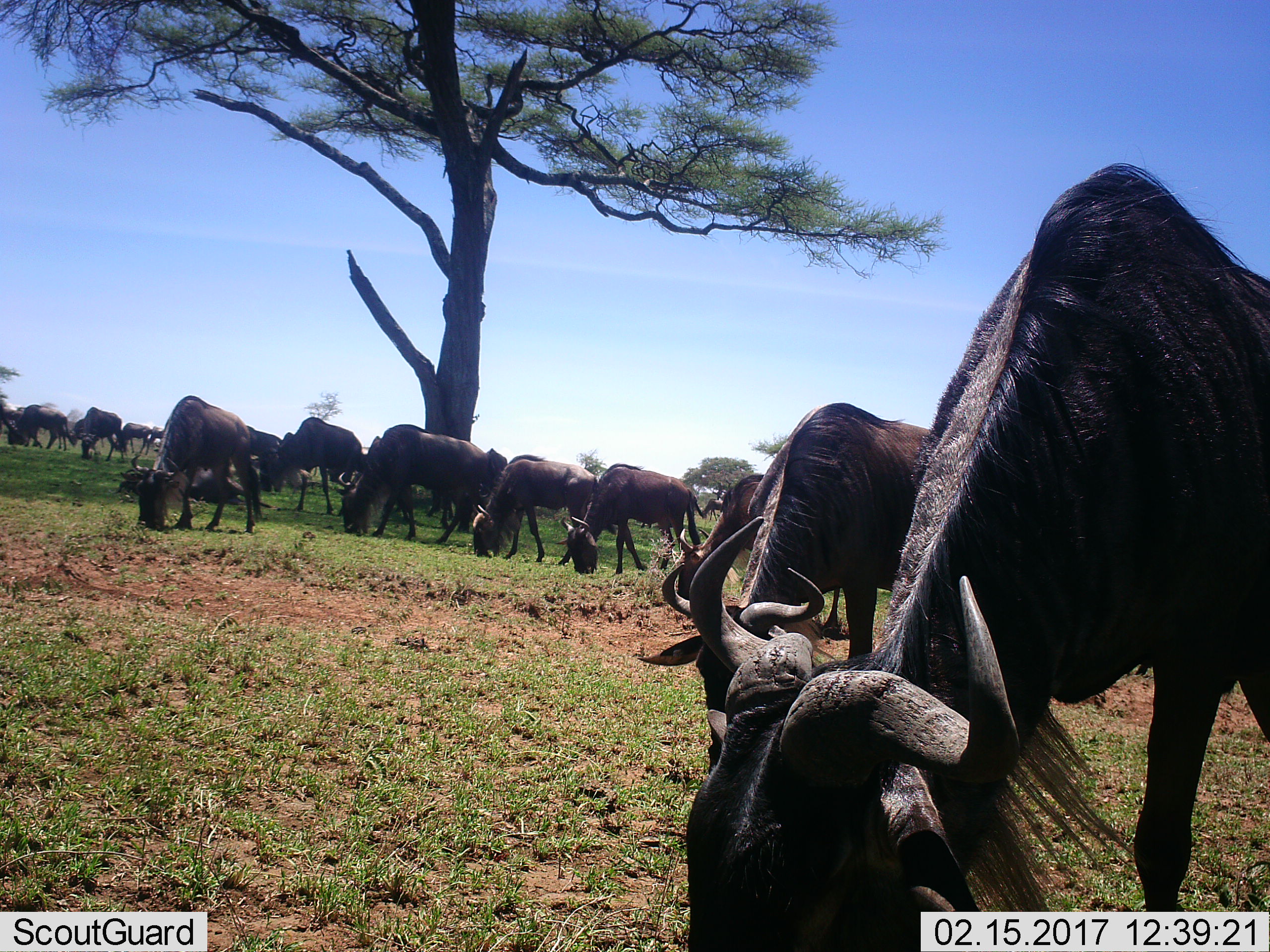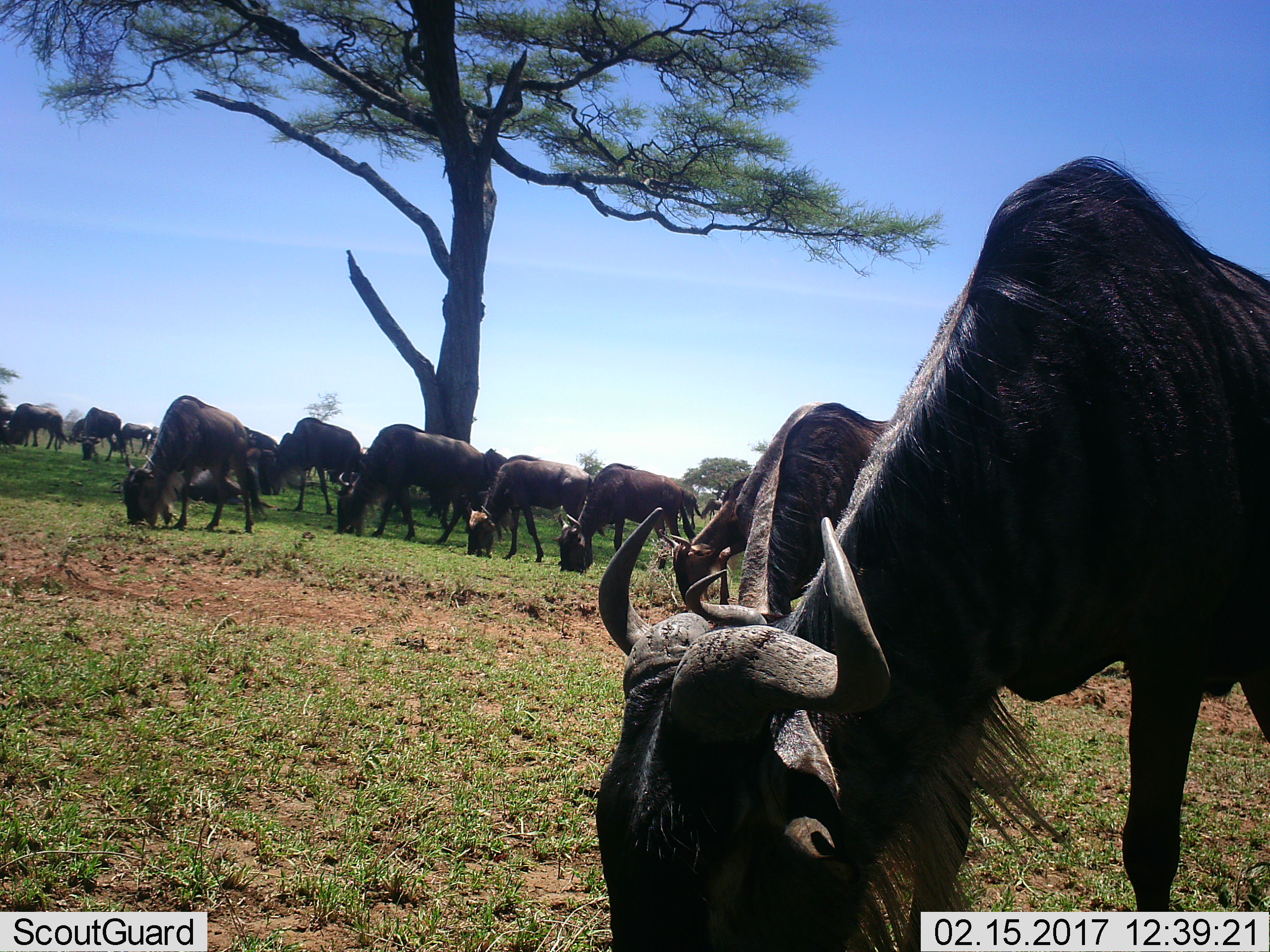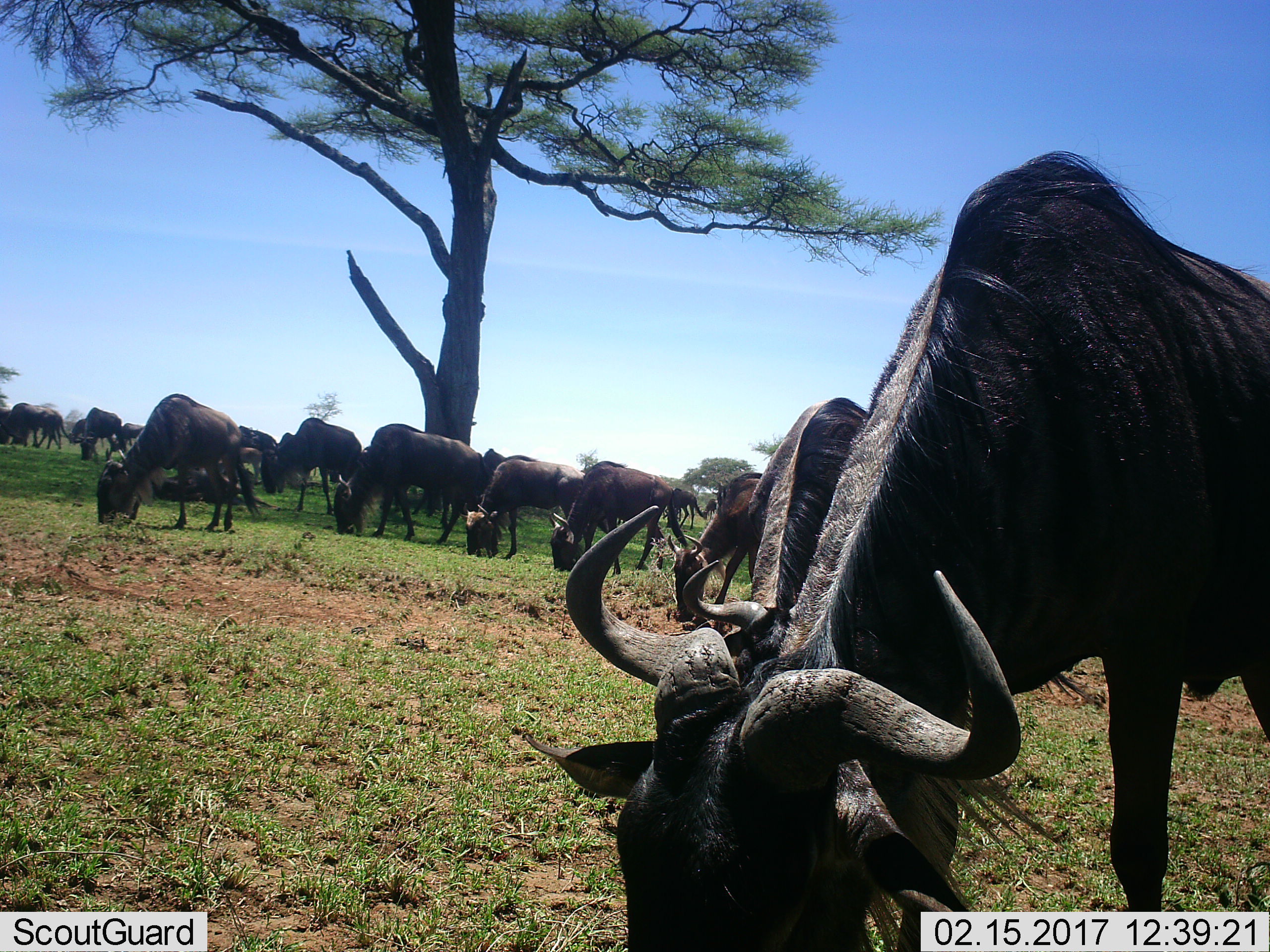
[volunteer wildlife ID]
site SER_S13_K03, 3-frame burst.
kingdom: Animalia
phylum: Chordata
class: Mammalia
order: Artiodactyla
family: Bovidae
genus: Connochaetes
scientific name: Connochaetes taurinus taurinus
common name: blue wildebeest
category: wildebeestblue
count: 11-50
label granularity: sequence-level